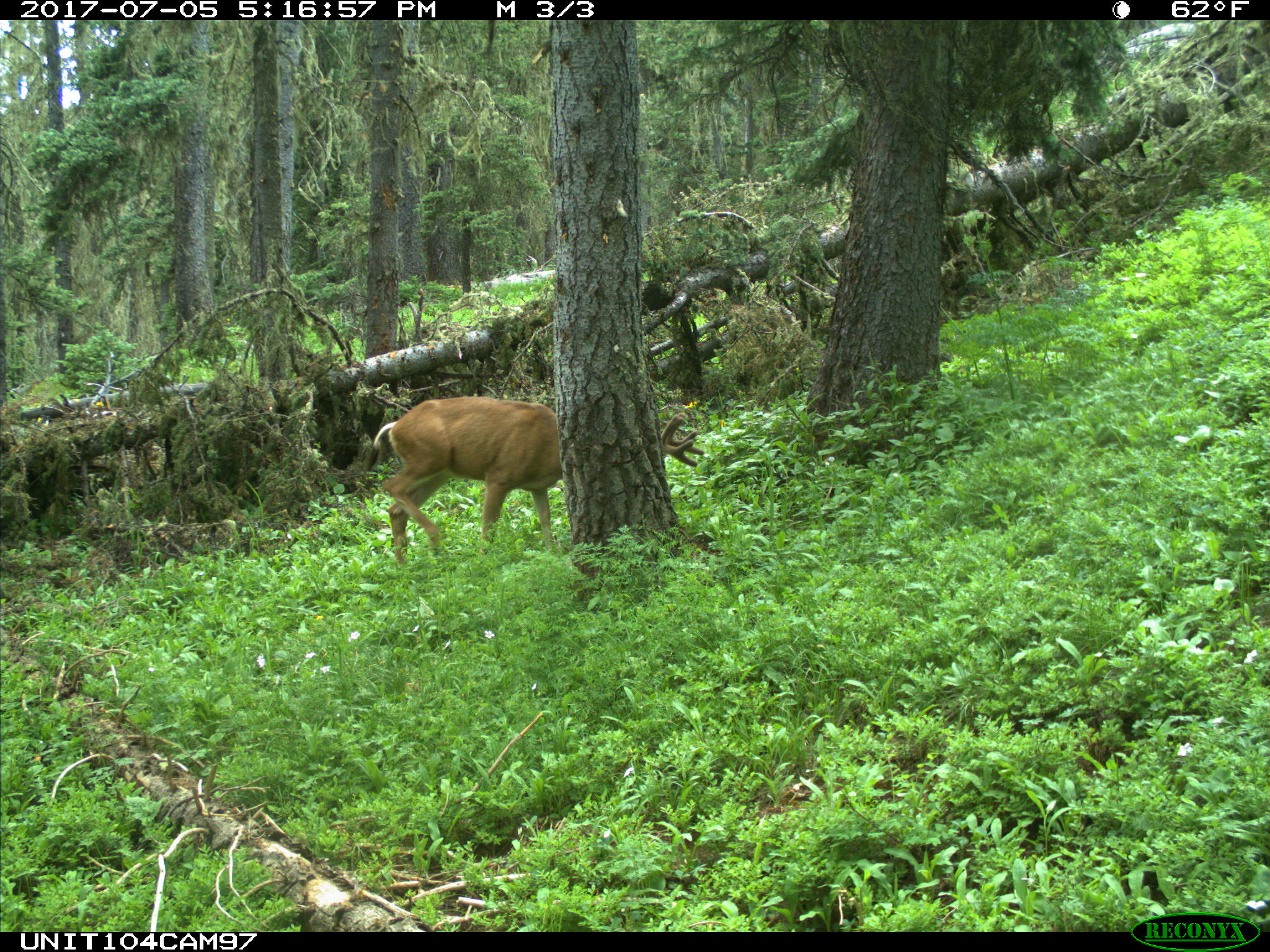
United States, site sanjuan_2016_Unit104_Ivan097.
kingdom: Animalia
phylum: Chordata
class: Mammalia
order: Artiodactyla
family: Cervidae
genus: Odocoileus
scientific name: Odocoileus hemionus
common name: mule deer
Odocoileus hemionus (mule deer).